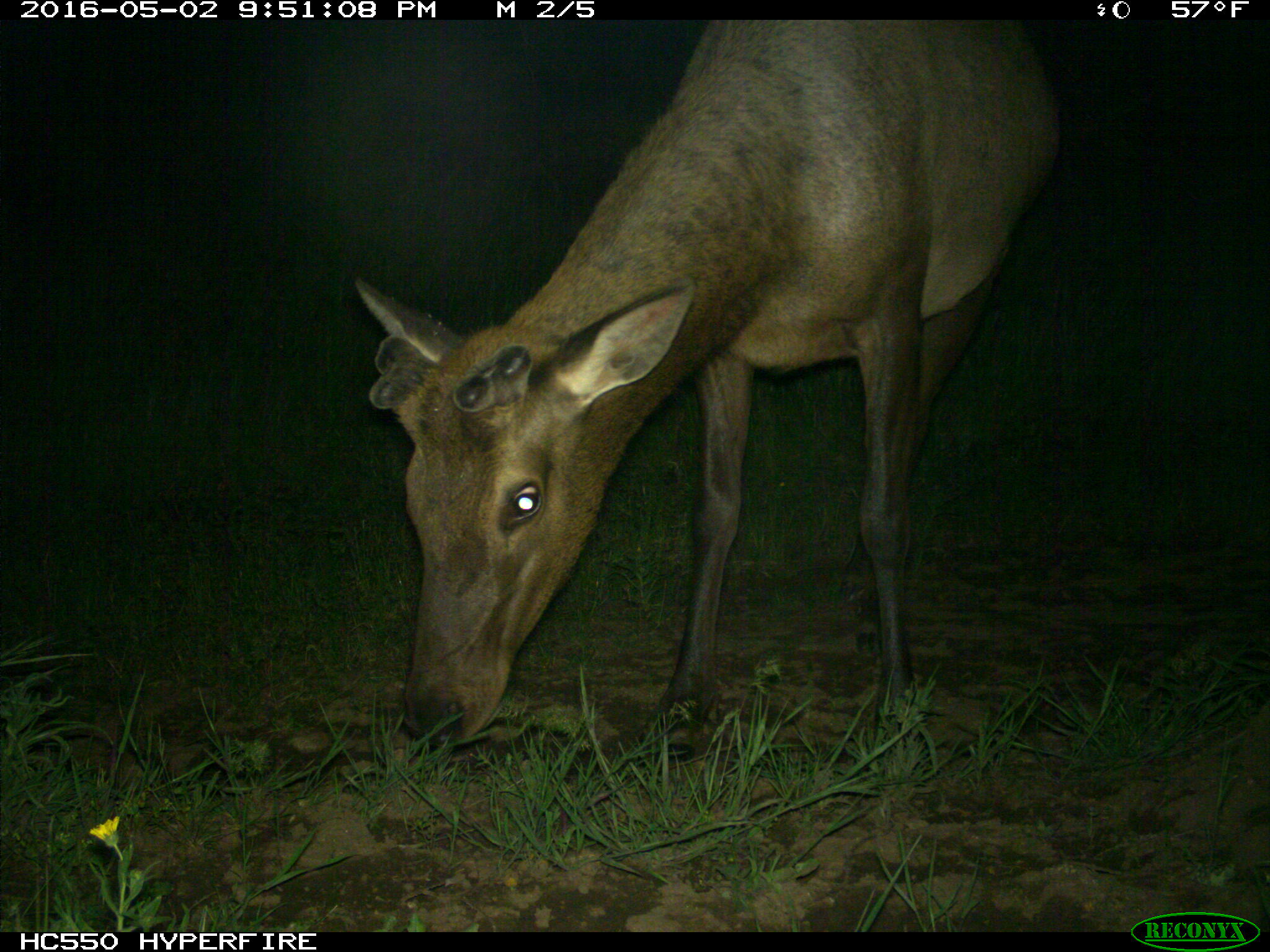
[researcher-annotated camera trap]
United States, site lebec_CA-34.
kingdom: Animalia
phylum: Chordata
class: Mammalia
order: Artiodactyla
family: Cervidae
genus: Cervus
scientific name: Cervus canadensis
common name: elk